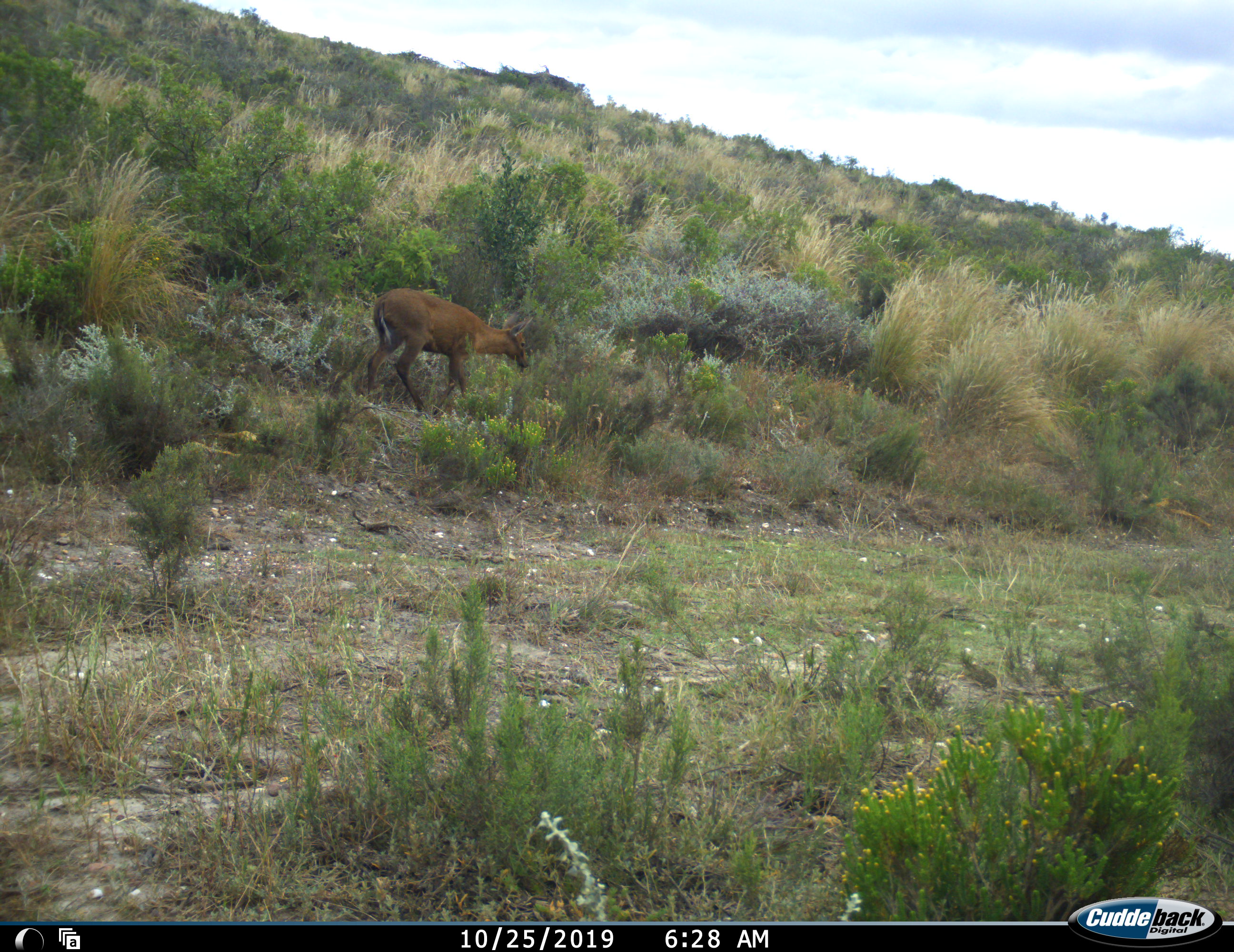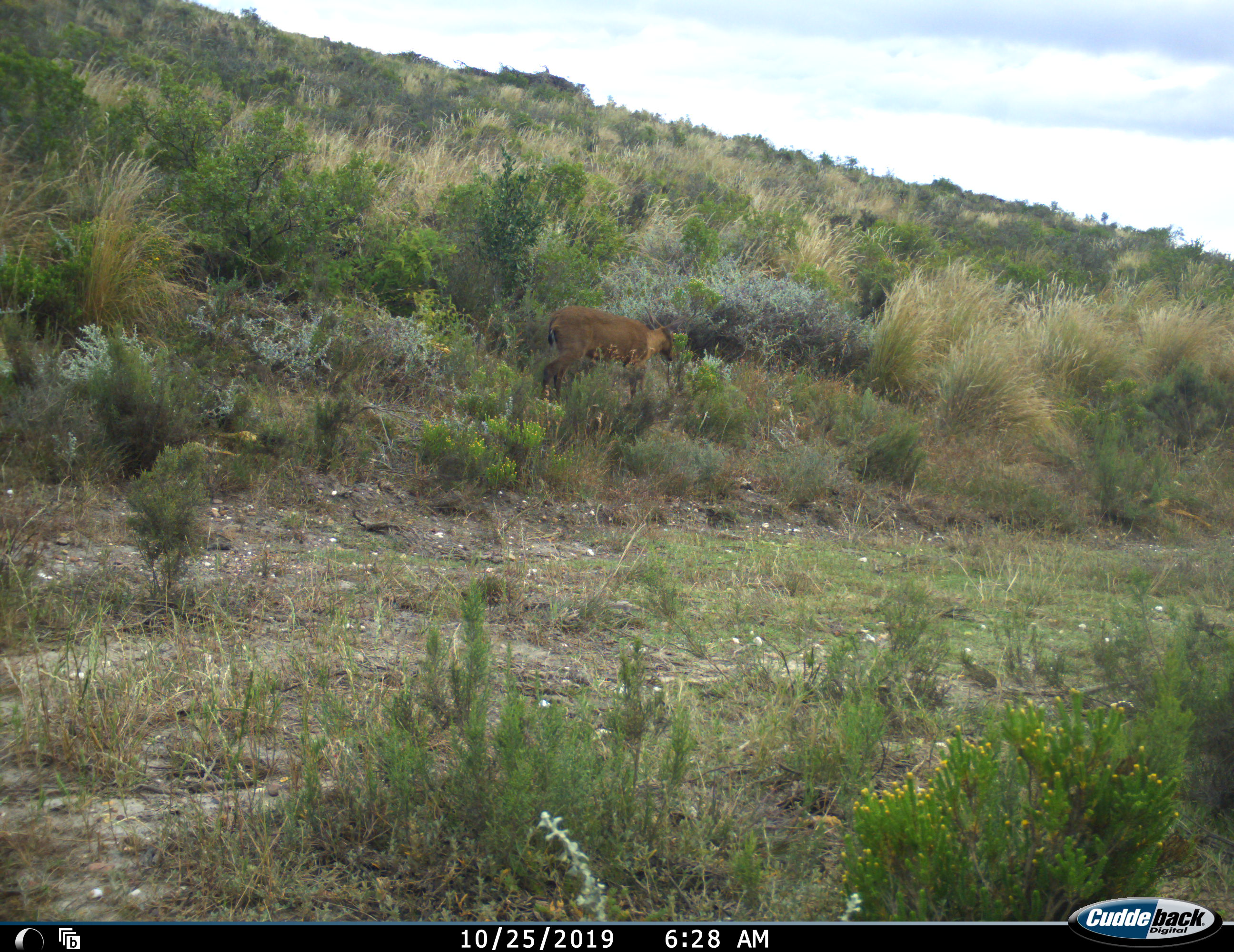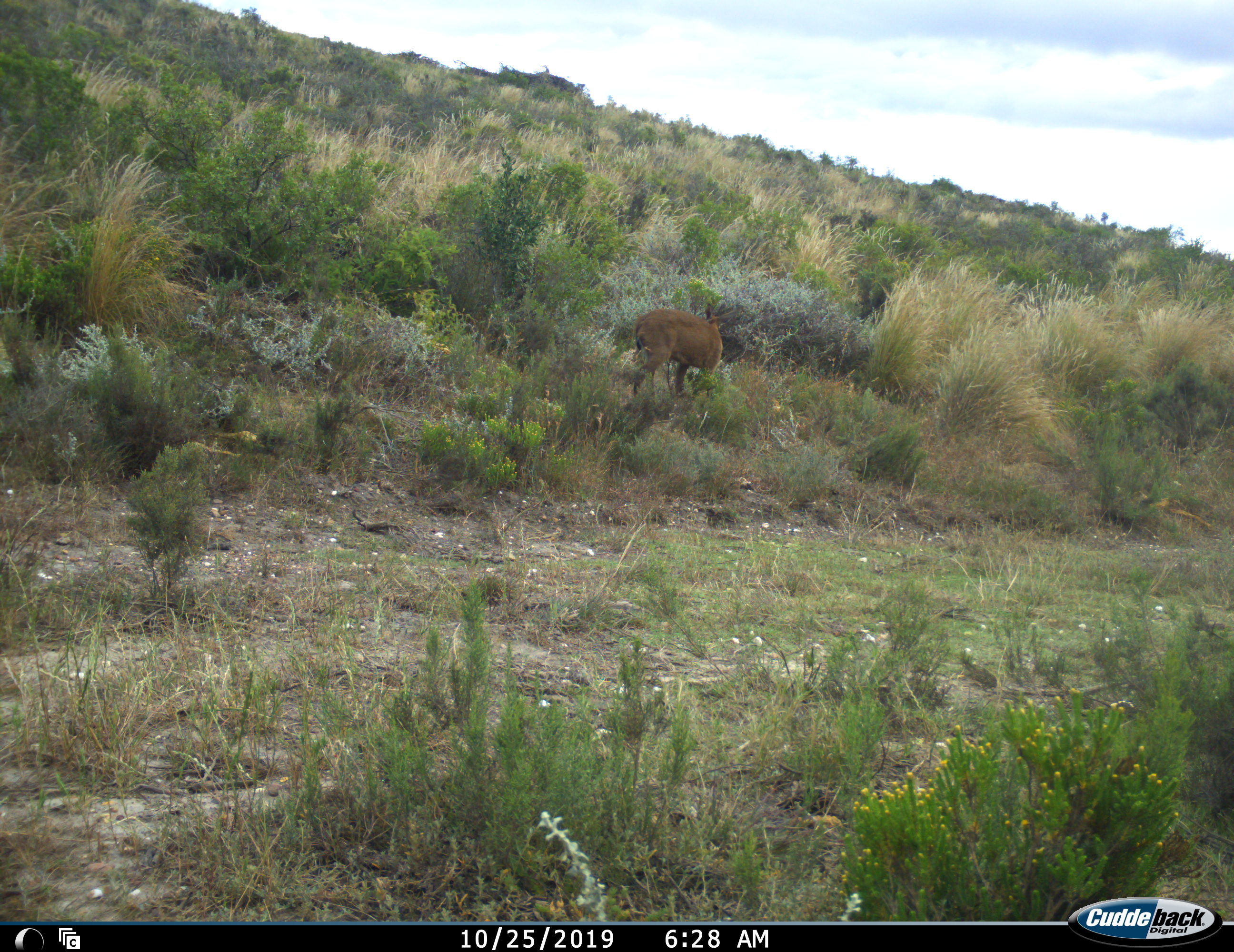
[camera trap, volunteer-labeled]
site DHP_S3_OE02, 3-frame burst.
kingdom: Animalia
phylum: Chordata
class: Mammalia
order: Artiodactyla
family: Bovidae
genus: Sylvicapra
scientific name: Sylvicapra grimmia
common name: common duiker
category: duikercommongrey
Duikercommongrey (common duiker) (Sylvicapra grimmia), count 1. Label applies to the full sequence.